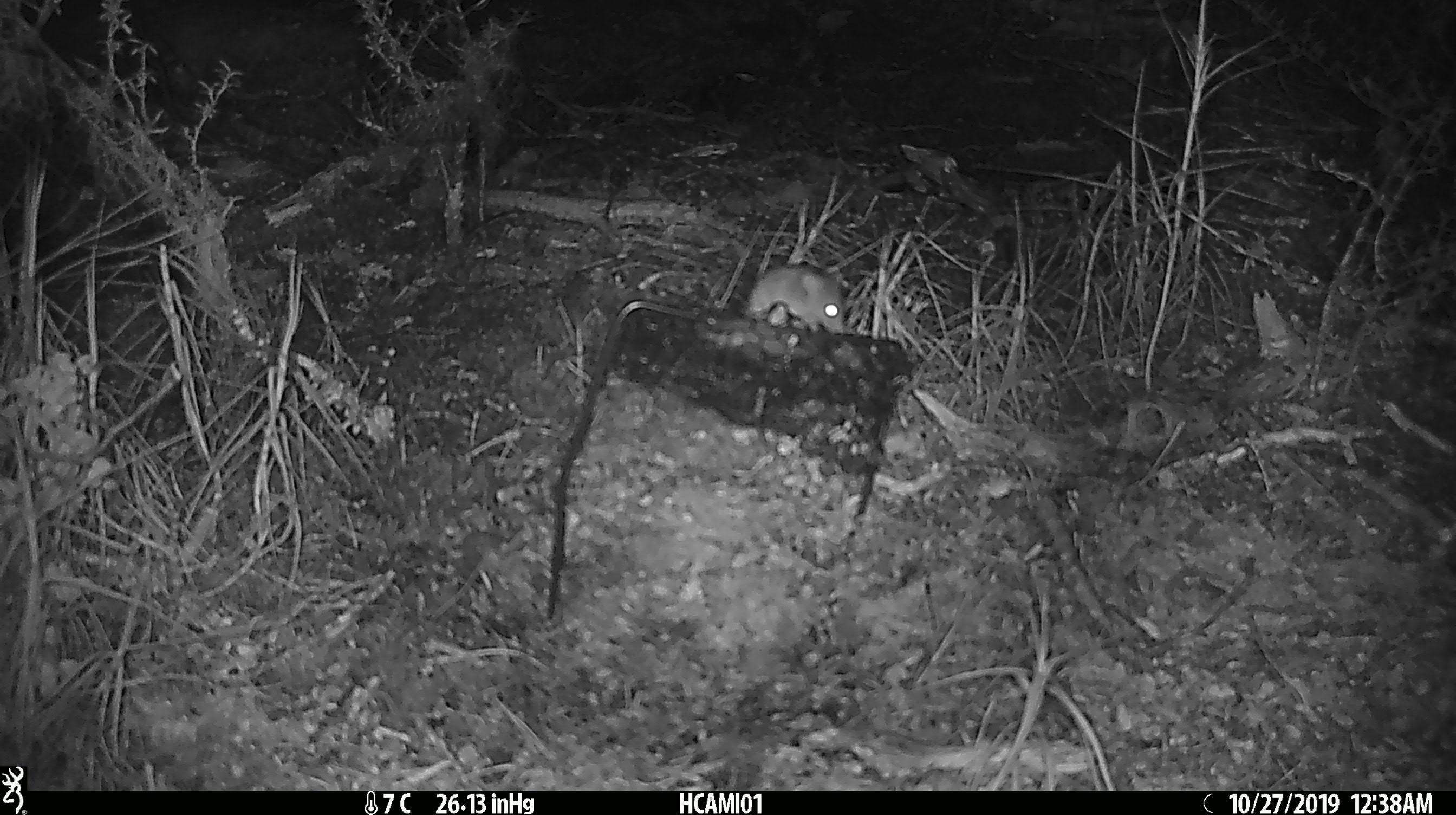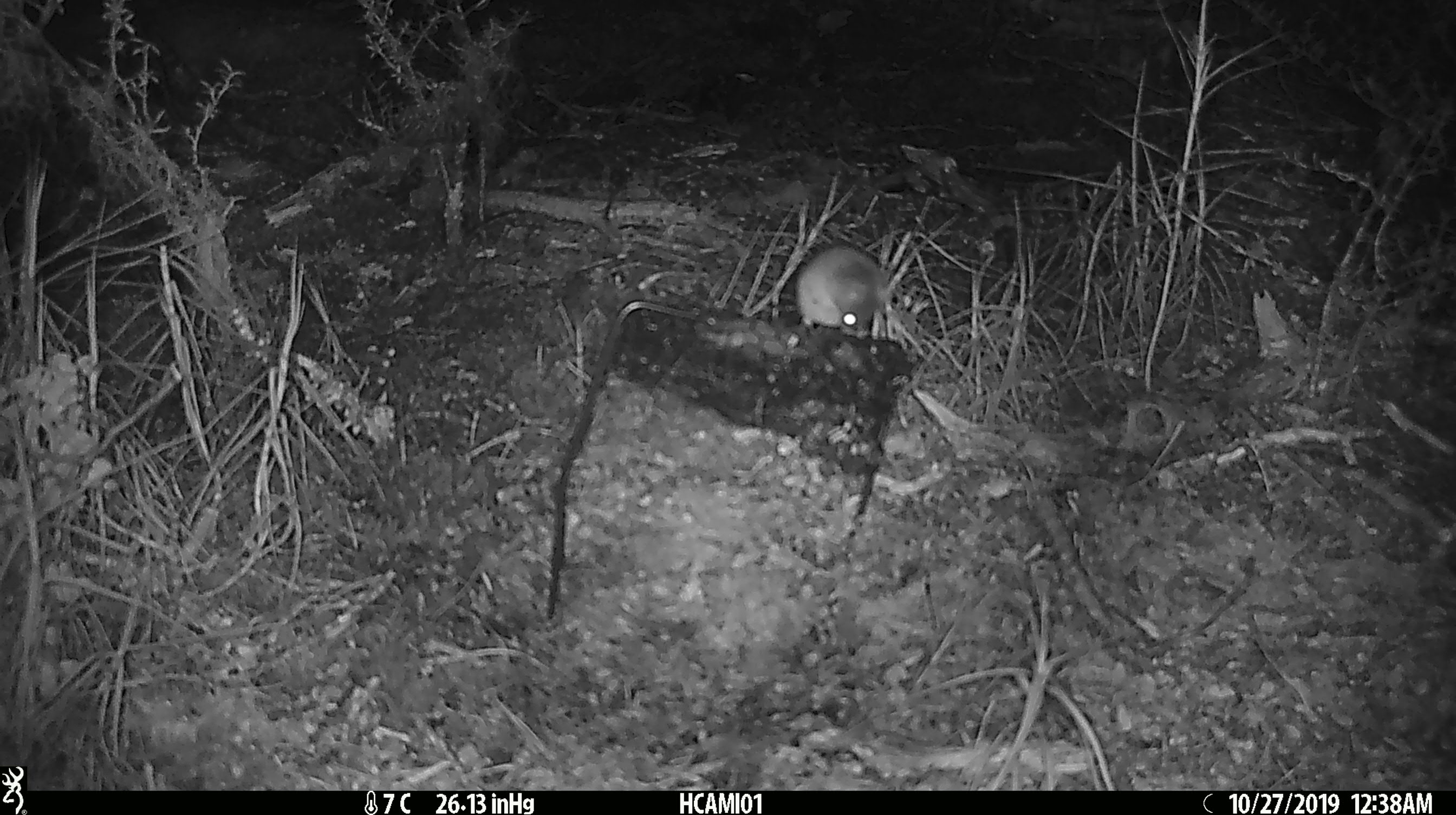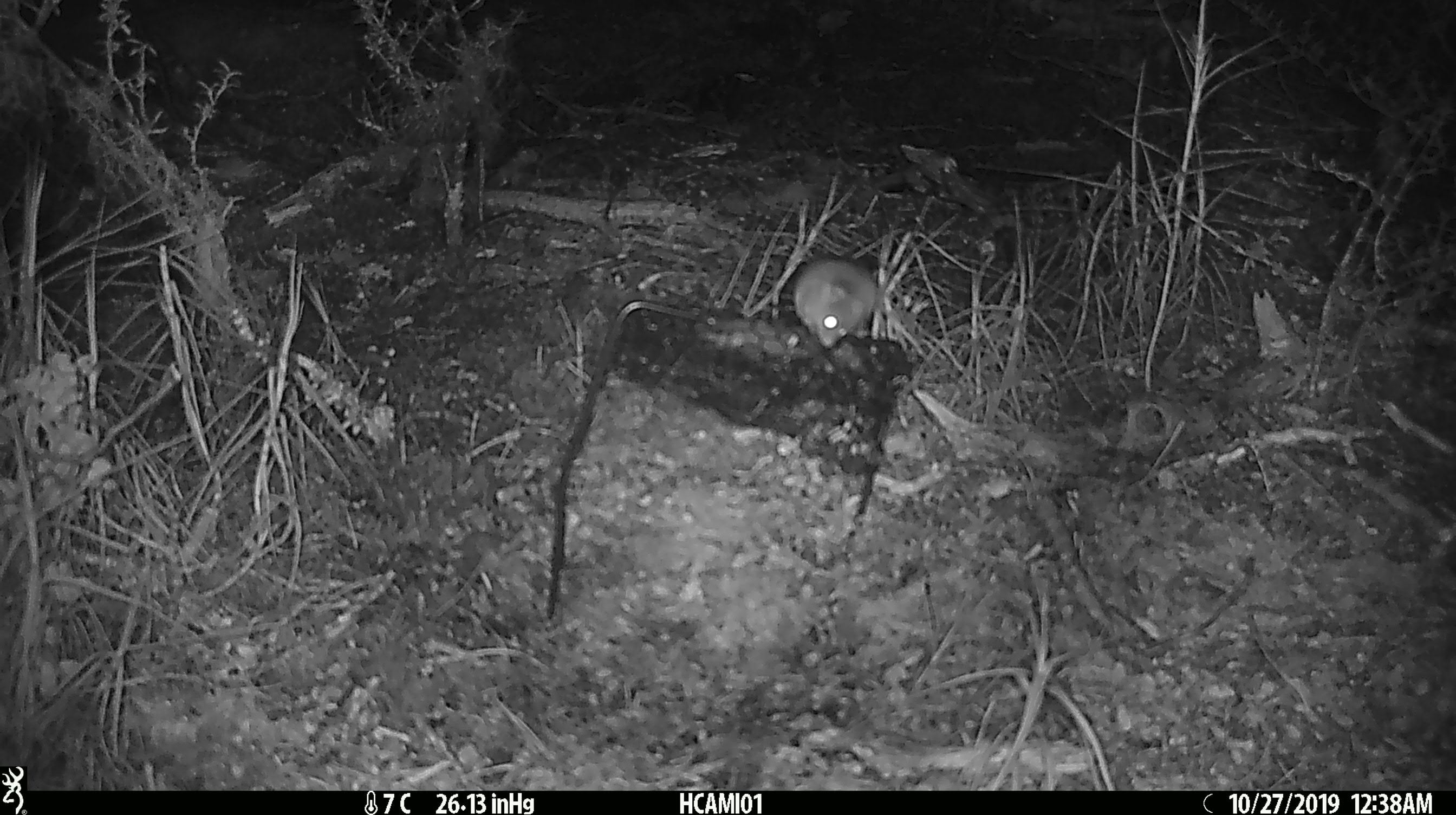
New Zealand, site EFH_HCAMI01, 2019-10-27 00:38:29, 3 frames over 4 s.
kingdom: Animalia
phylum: Chordata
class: Mammalia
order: Rodentia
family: Muridae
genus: Mus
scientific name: Mus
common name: mouse